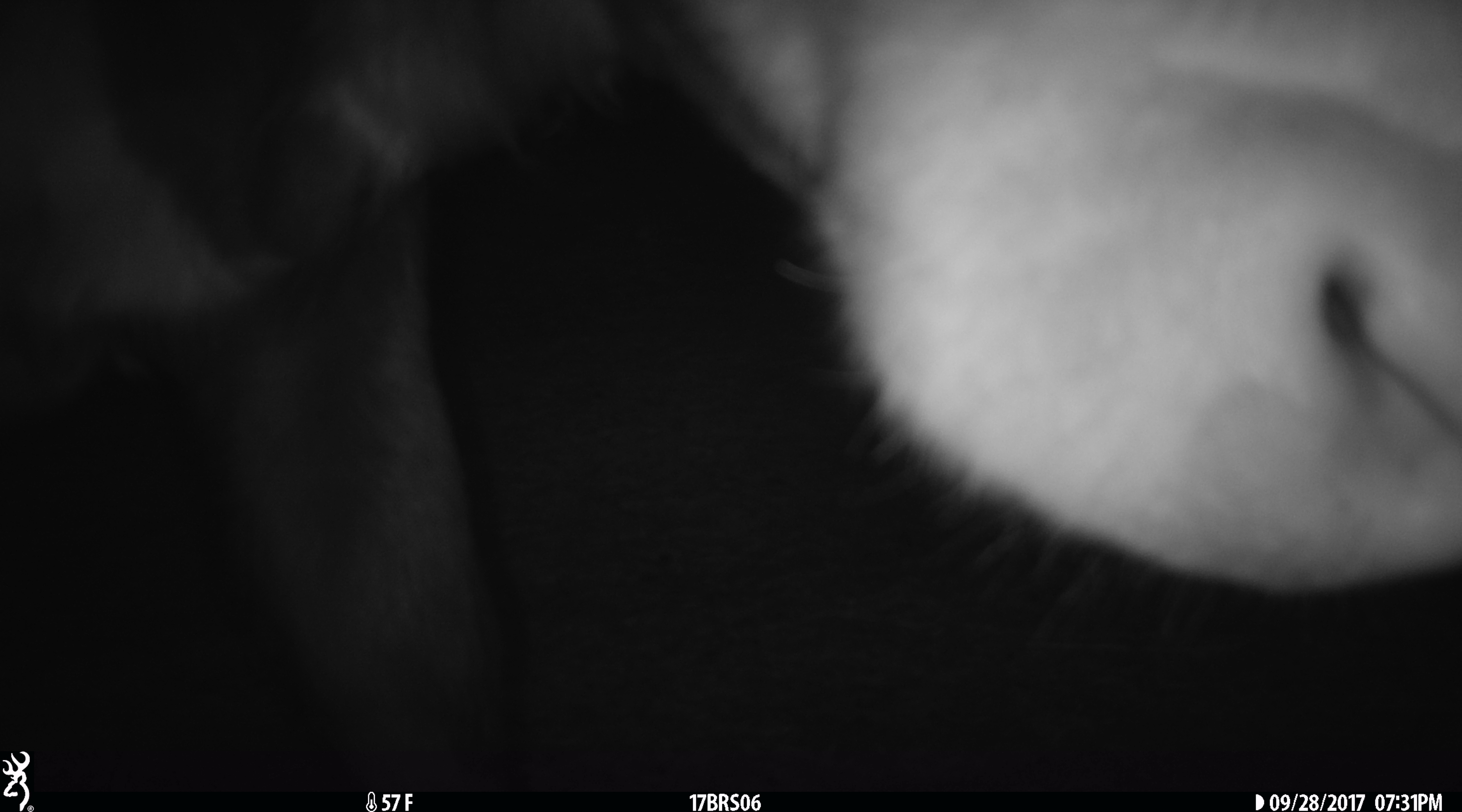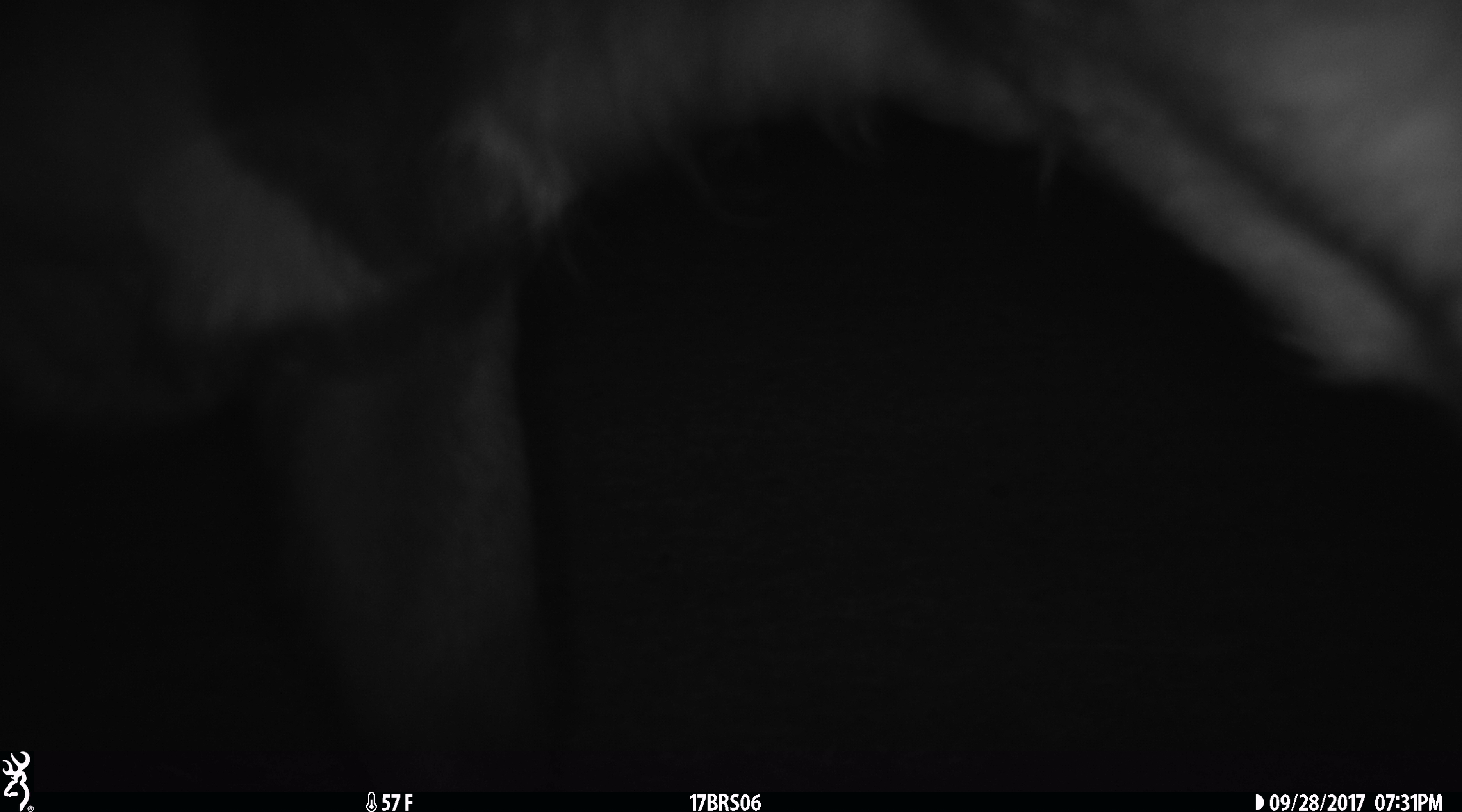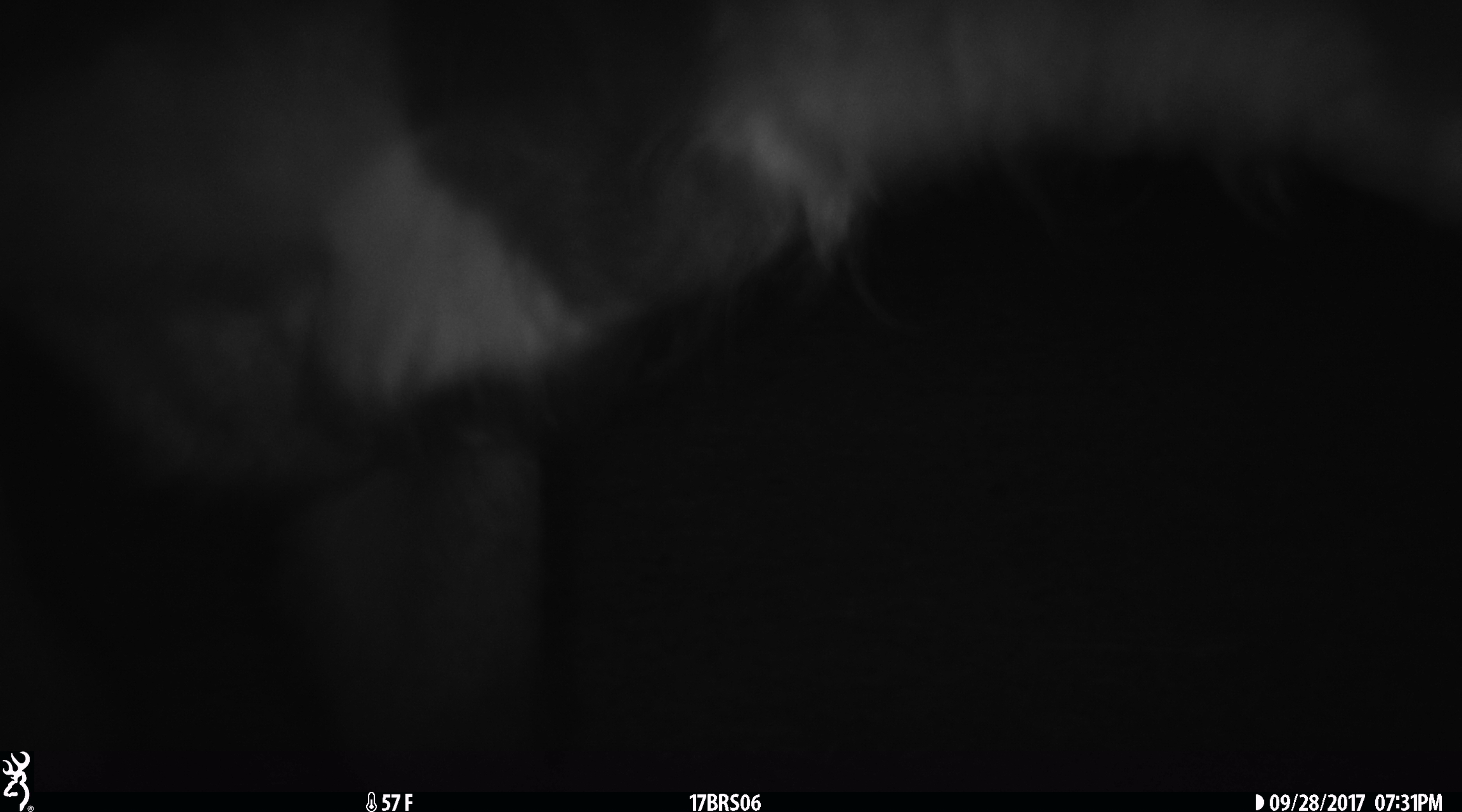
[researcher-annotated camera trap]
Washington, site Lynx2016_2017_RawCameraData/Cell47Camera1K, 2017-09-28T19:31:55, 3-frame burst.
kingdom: Animalia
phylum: Chordata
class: Mammalia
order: Artiodactyla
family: Bovidae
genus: Bos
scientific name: Bos taurus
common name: domestic cattle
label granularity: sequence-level